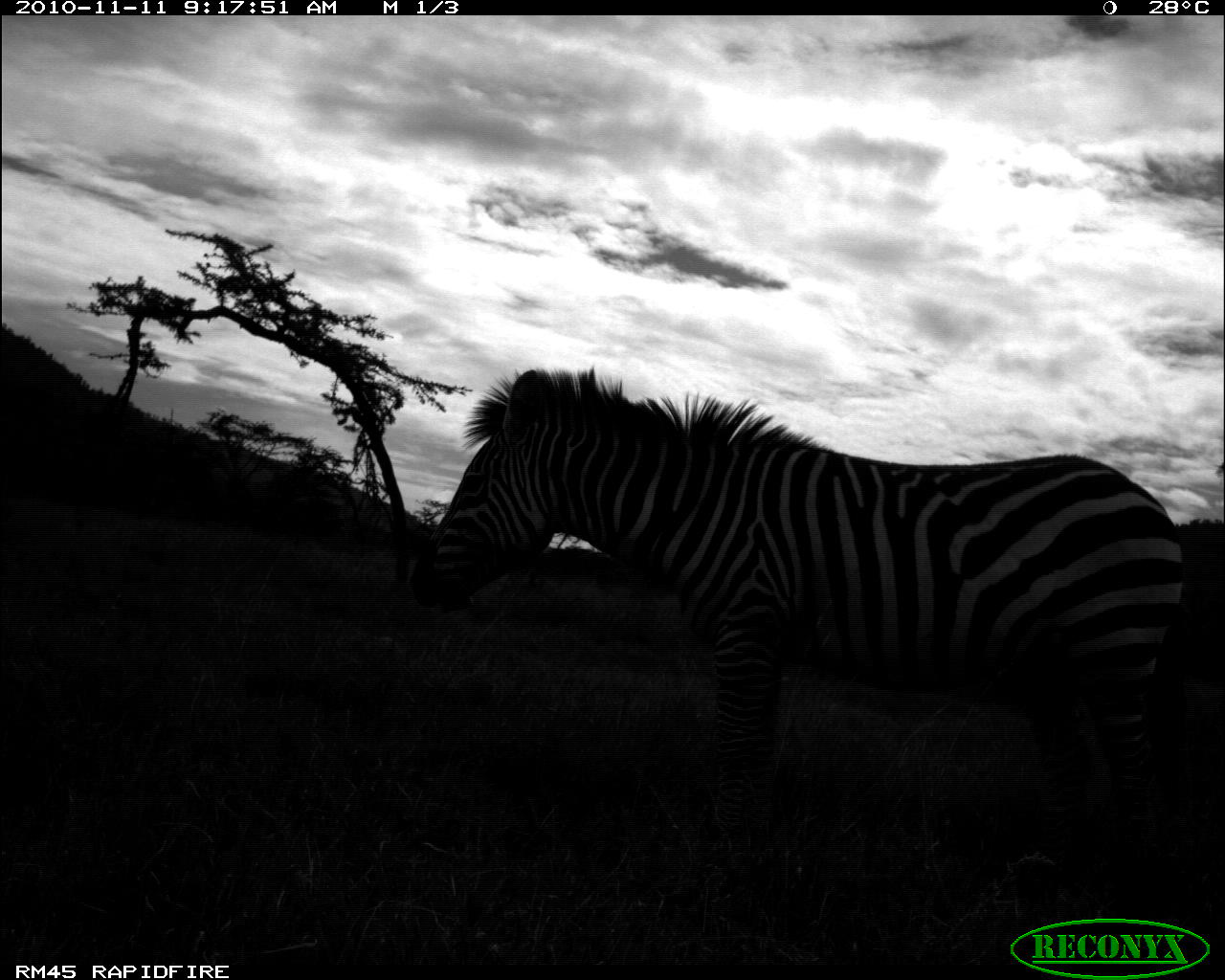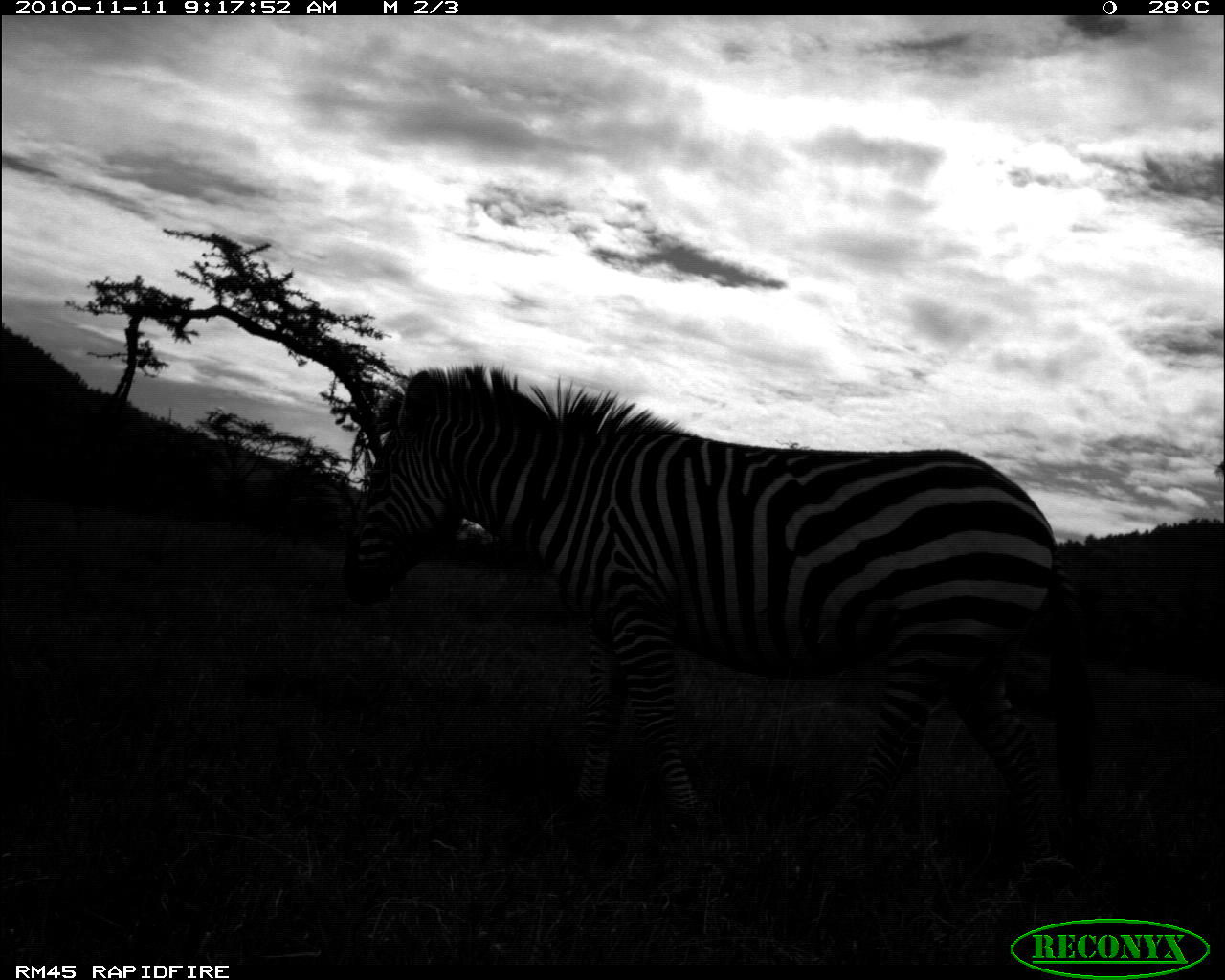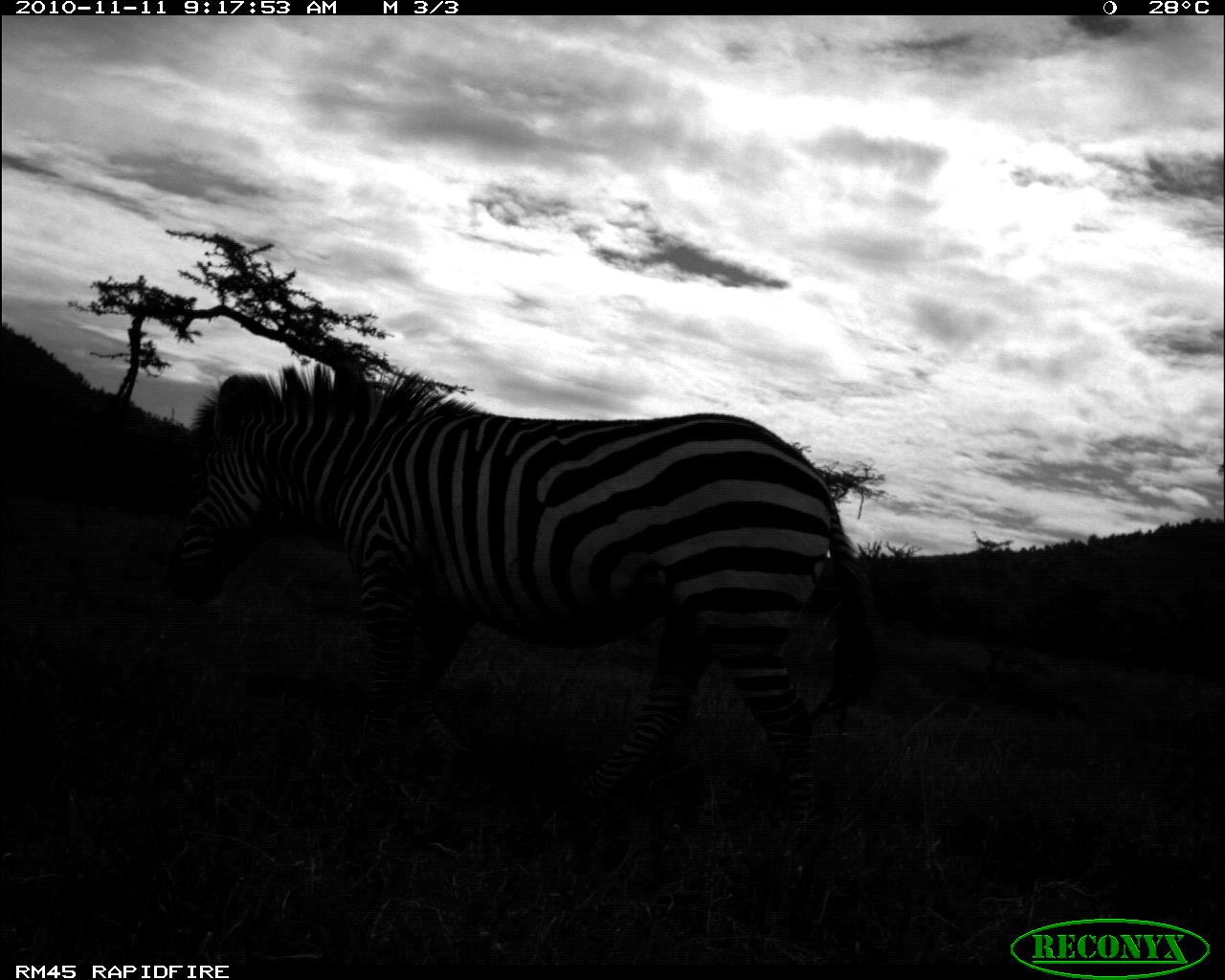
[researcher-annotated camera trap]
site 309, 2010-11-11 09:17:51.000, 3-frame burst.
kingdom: Animalia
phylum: Chordata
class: Mammalia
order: Perissodactyla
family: Equidae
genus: Equus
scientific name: Equus quagga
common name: plains zebra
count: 1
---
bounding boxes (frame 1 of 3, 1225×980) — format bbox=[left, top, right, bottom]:
equus quagga: bbox=[409, 364, 1186, 888]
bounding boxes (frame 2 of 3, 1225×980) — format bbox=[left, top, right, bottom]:
equus quagga: bbox=[339, 359, 1095, 858]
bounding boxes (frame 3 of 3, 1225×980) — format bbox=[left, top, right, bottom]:
equus quagga: bbox=[165, 360, 882, 847]